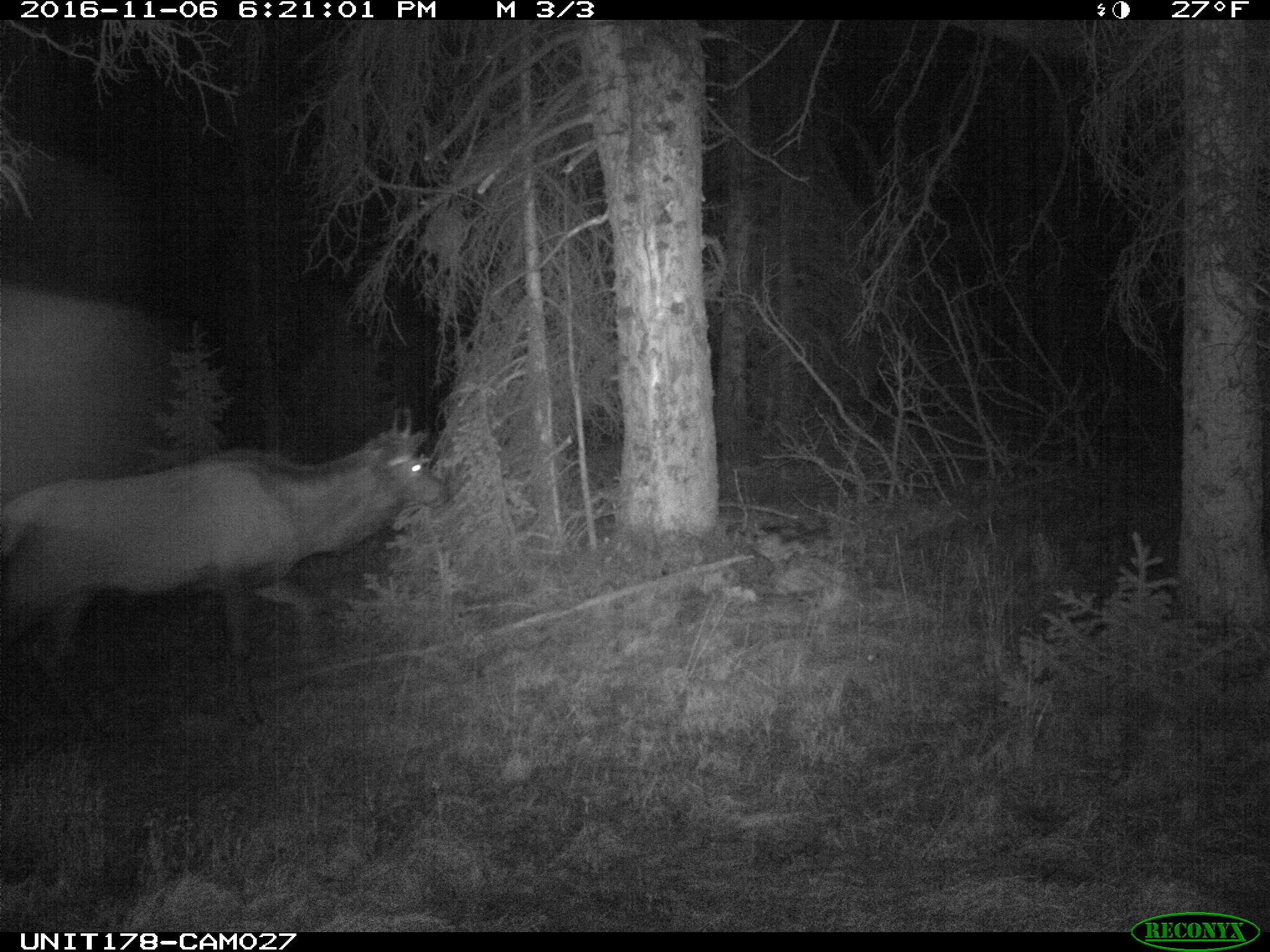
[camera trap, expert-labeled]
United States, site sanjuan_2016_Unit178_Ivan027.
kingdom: Animalia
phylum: Chordata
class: Mammalia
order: Artiodactyla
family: Cervidae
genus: Cervus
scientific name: Cervus elaphus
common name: red deer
Cervus elaphus (red deer).